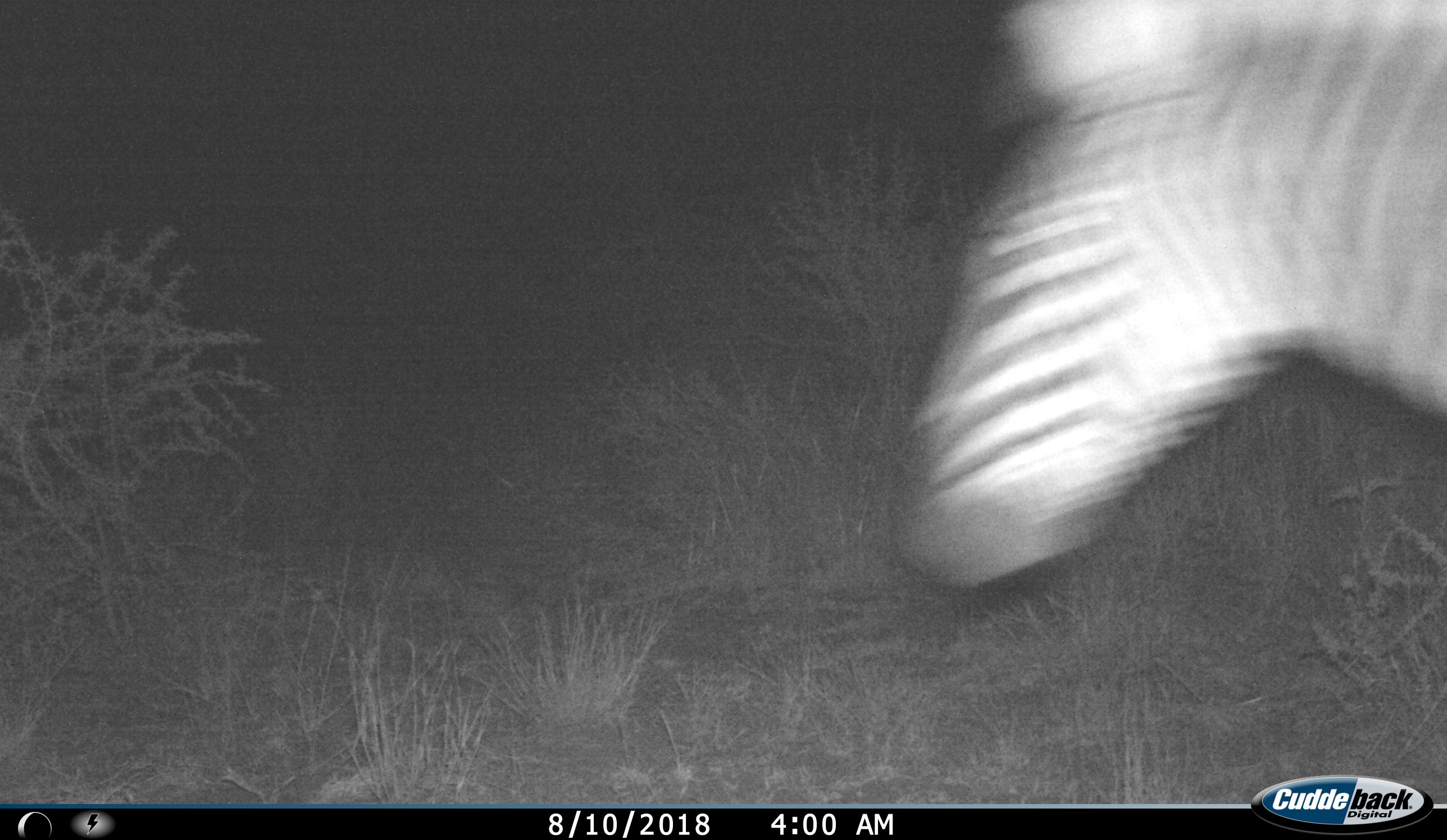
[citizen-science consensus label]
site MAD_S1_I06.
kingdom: Animalia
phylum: Chordata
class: Mammalia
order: Perissodactyla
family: Equidae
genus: Equus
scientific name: Equus quagga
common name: plains zebra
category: zebraplains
Zebraplains (plains zebra) (Equus quagga), count 1. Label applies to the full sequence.